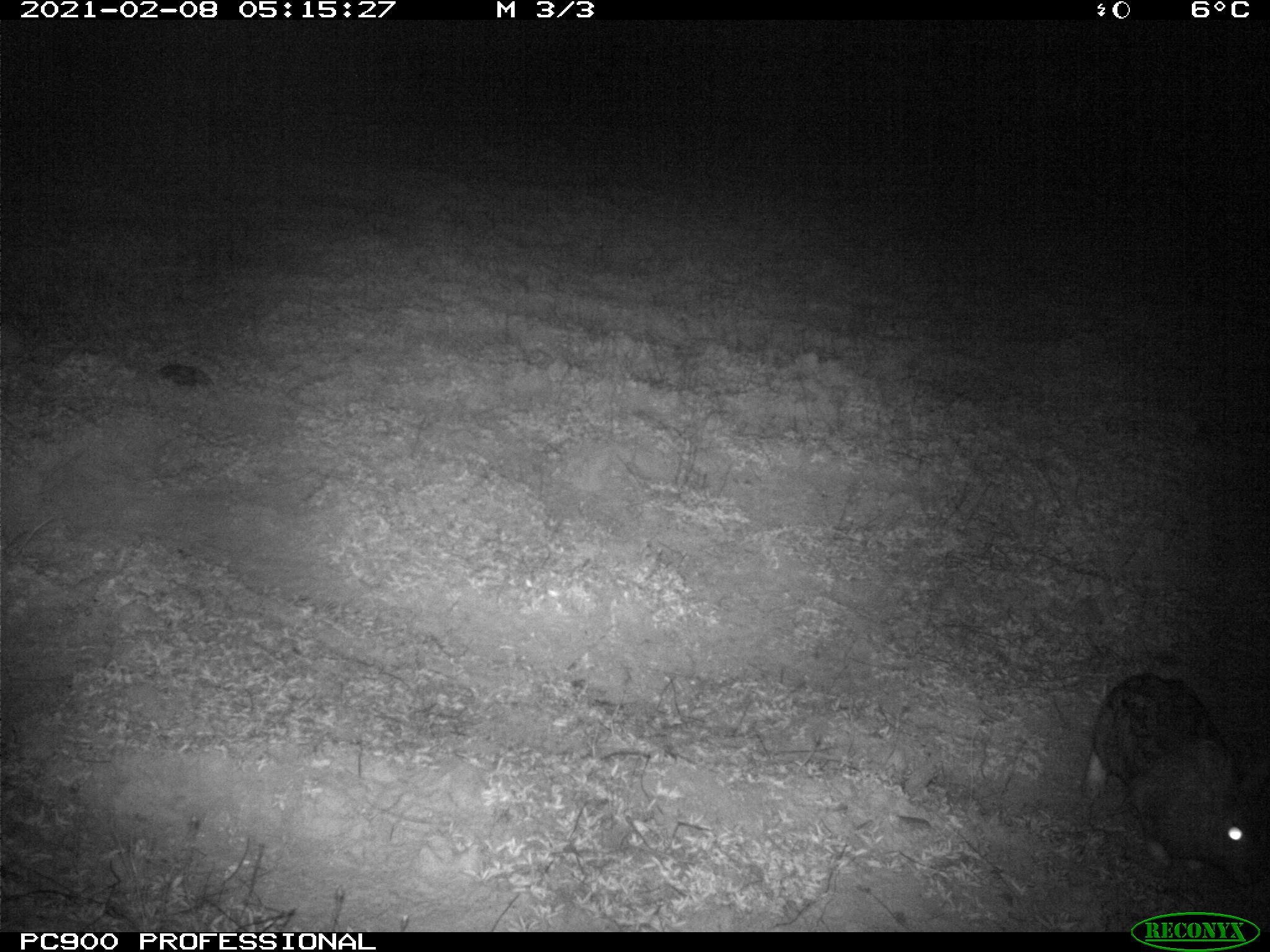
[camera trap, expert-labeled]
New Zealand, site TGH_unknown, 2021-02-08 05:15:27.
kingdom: Animalia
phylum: Chordata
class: Mammalia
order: Lagomorpha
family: Leporidae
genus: Oryctolagus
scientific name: Oryctolagus cuniculus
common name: european rabbit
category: rabbit